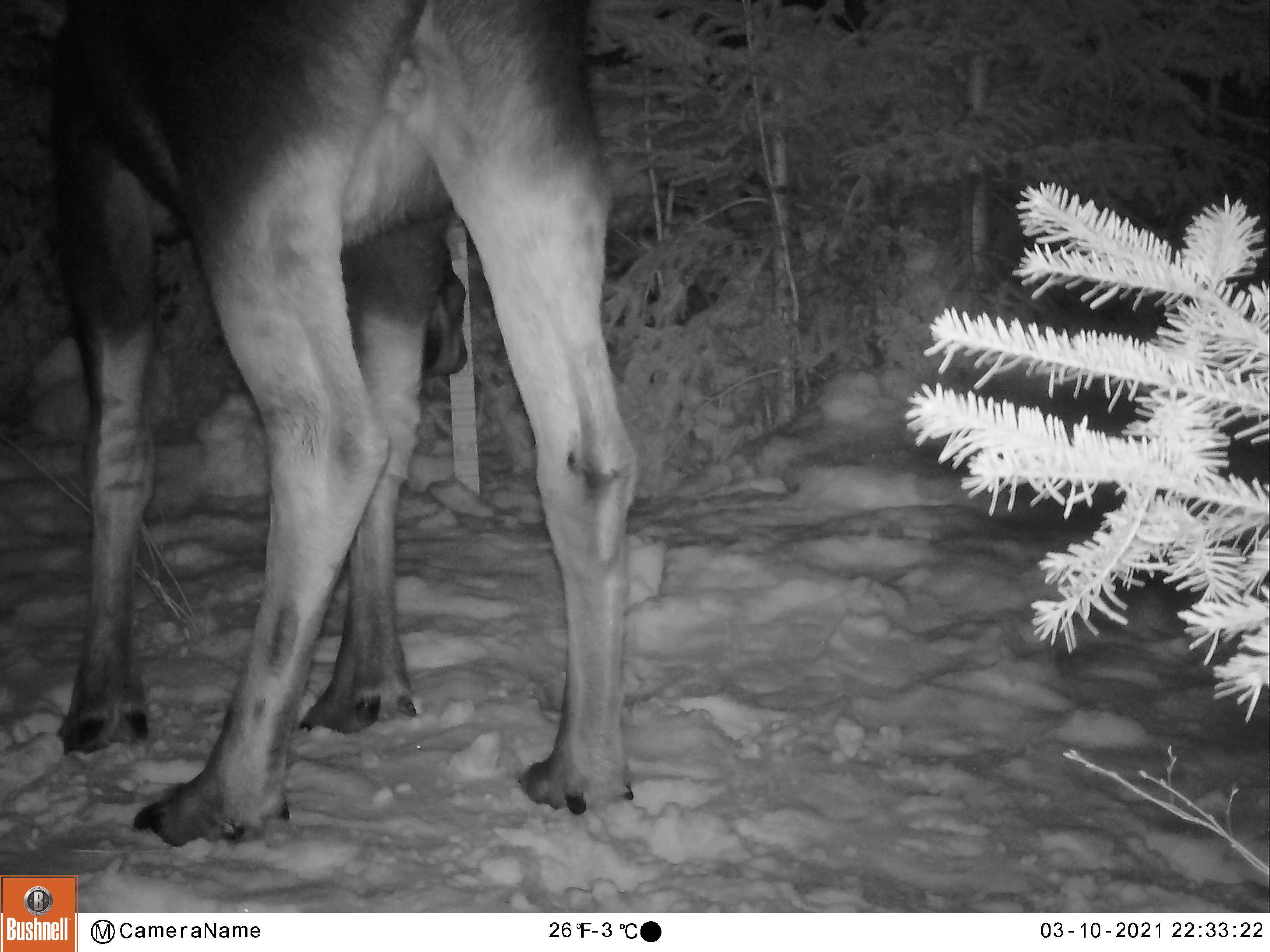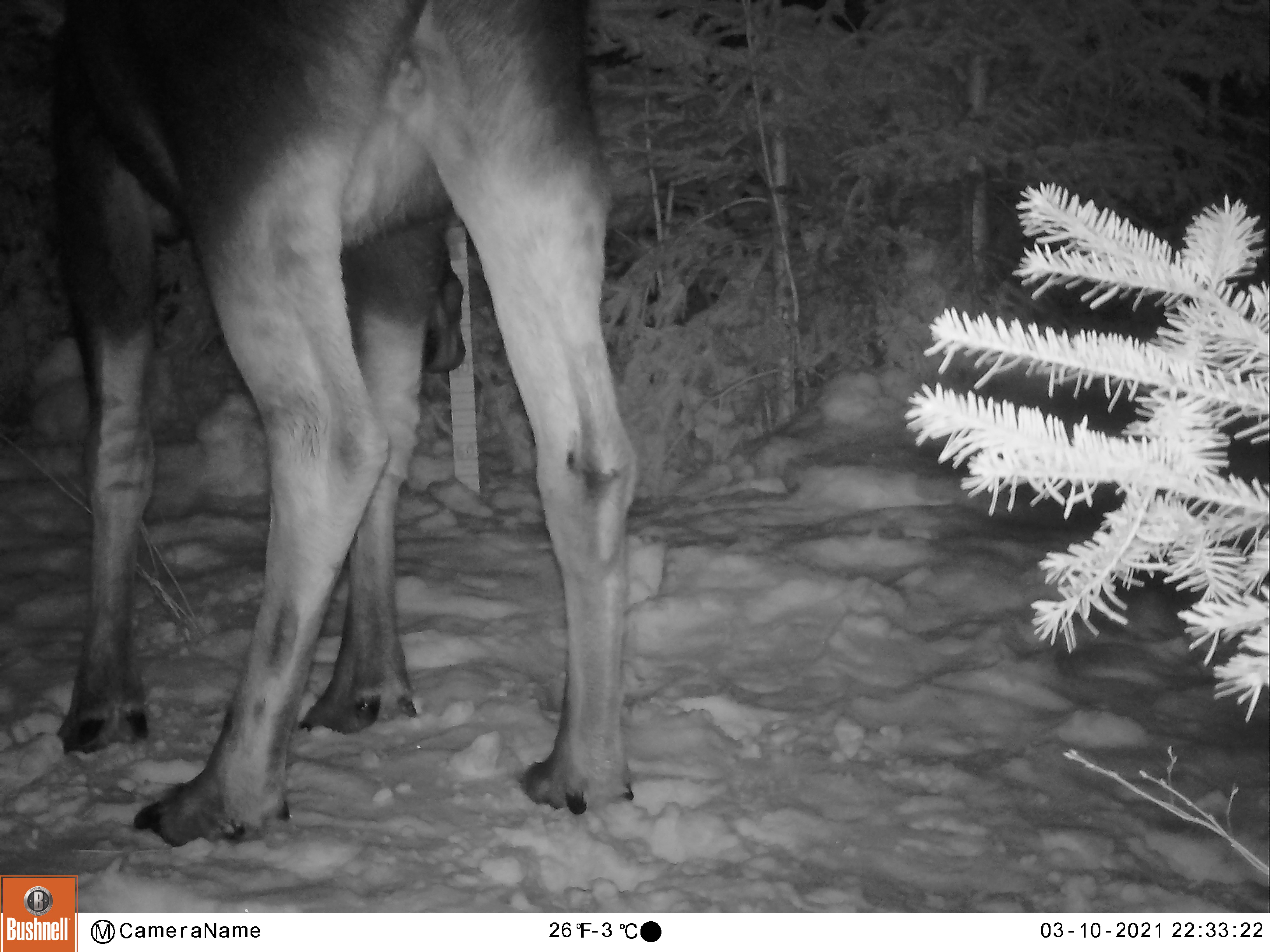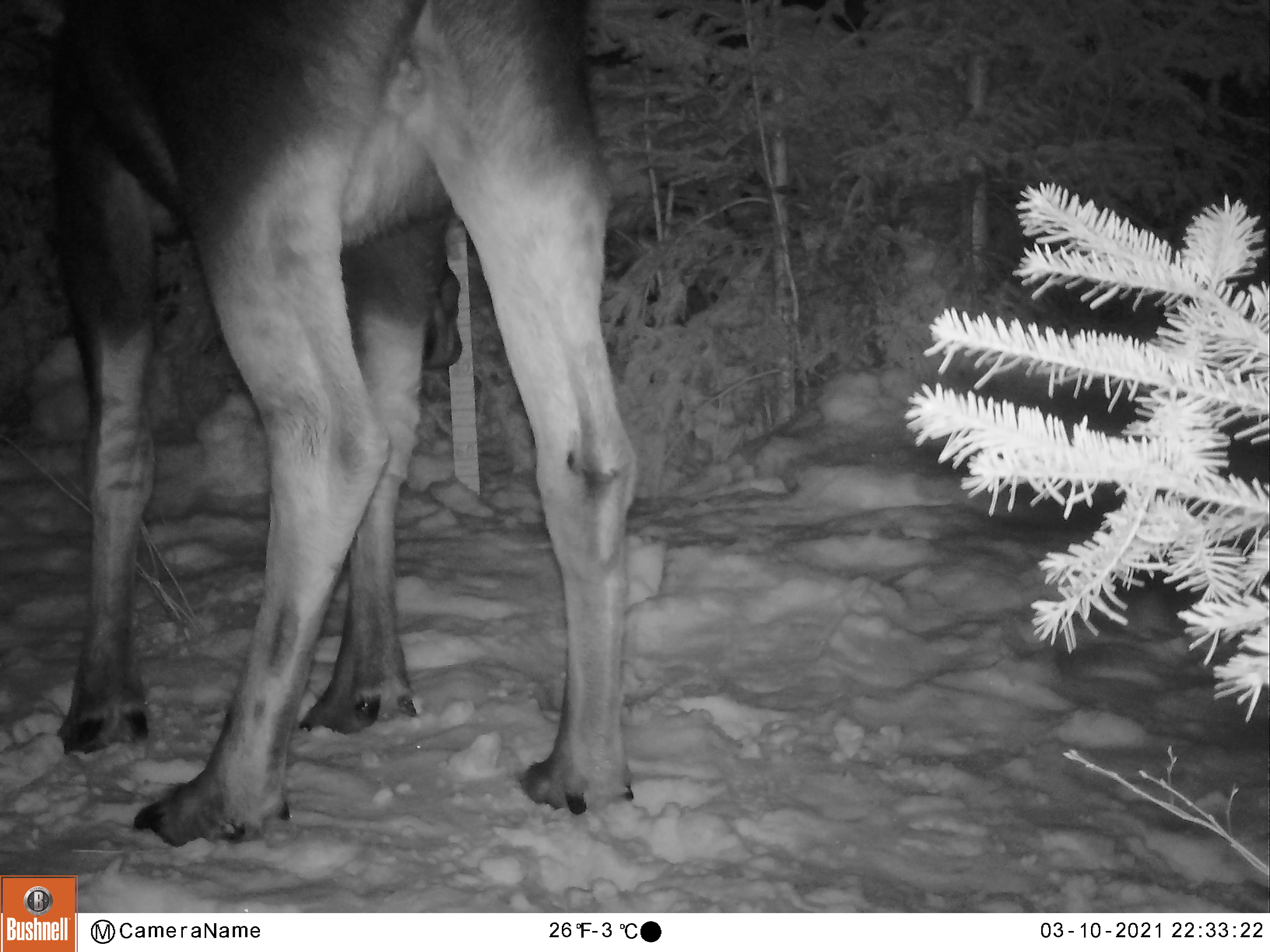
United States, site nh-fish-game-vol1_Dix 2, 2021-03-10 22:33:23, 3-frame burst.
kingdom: Animalia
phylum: Chordata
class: Mammalia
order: Artiodactyla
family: Cervidae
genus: Alces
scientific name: Alces alces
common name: moose